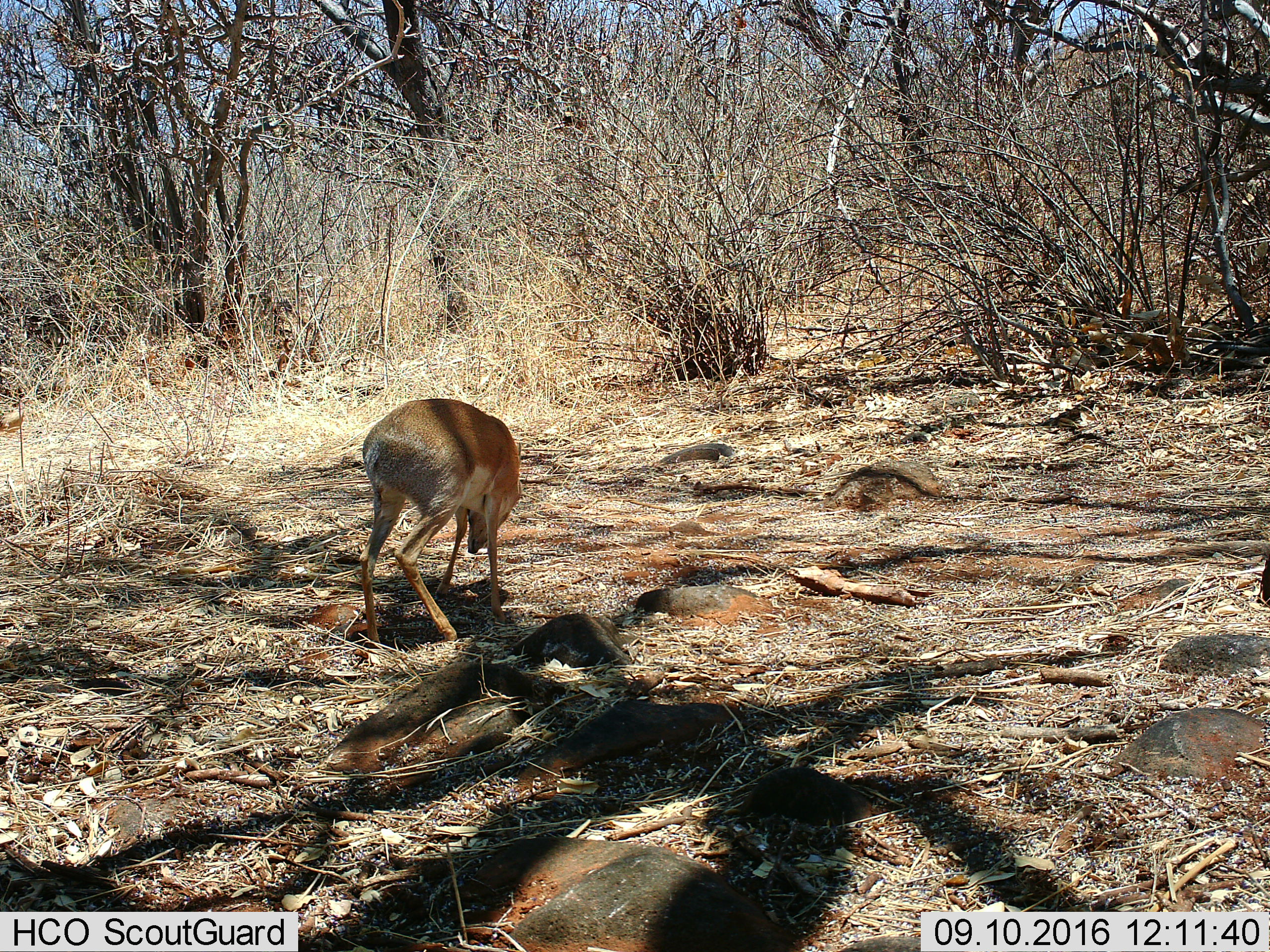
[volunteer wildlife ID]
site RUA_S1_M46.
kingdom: Animalia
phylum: Chordata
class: Mammalia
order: Artiodactyla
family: Bovidae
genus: Madoqua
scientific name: Madoqua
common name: dik-dik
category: dikdik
Dikdik (dik-dik) (Madoqua), count 1. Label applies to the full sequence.